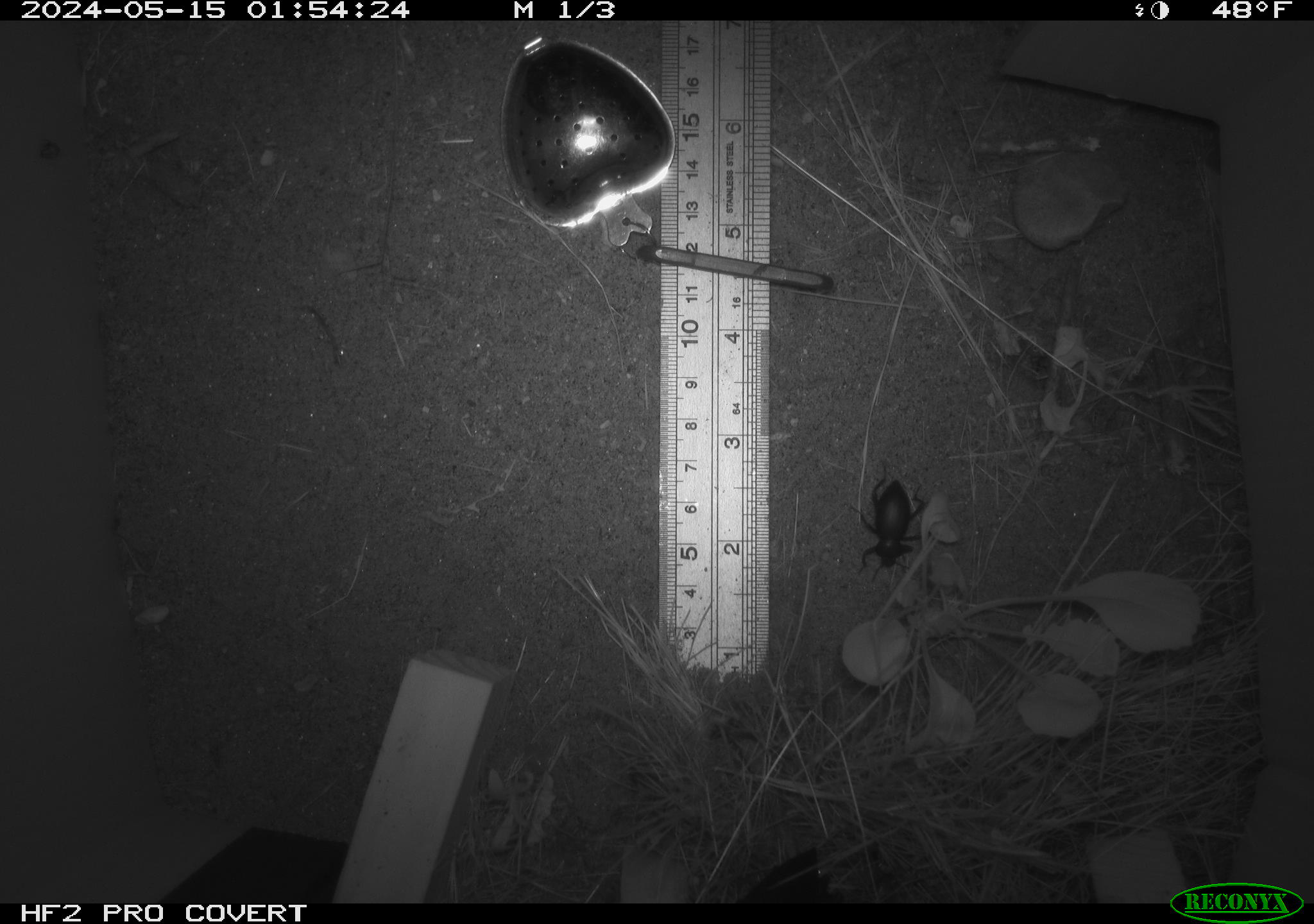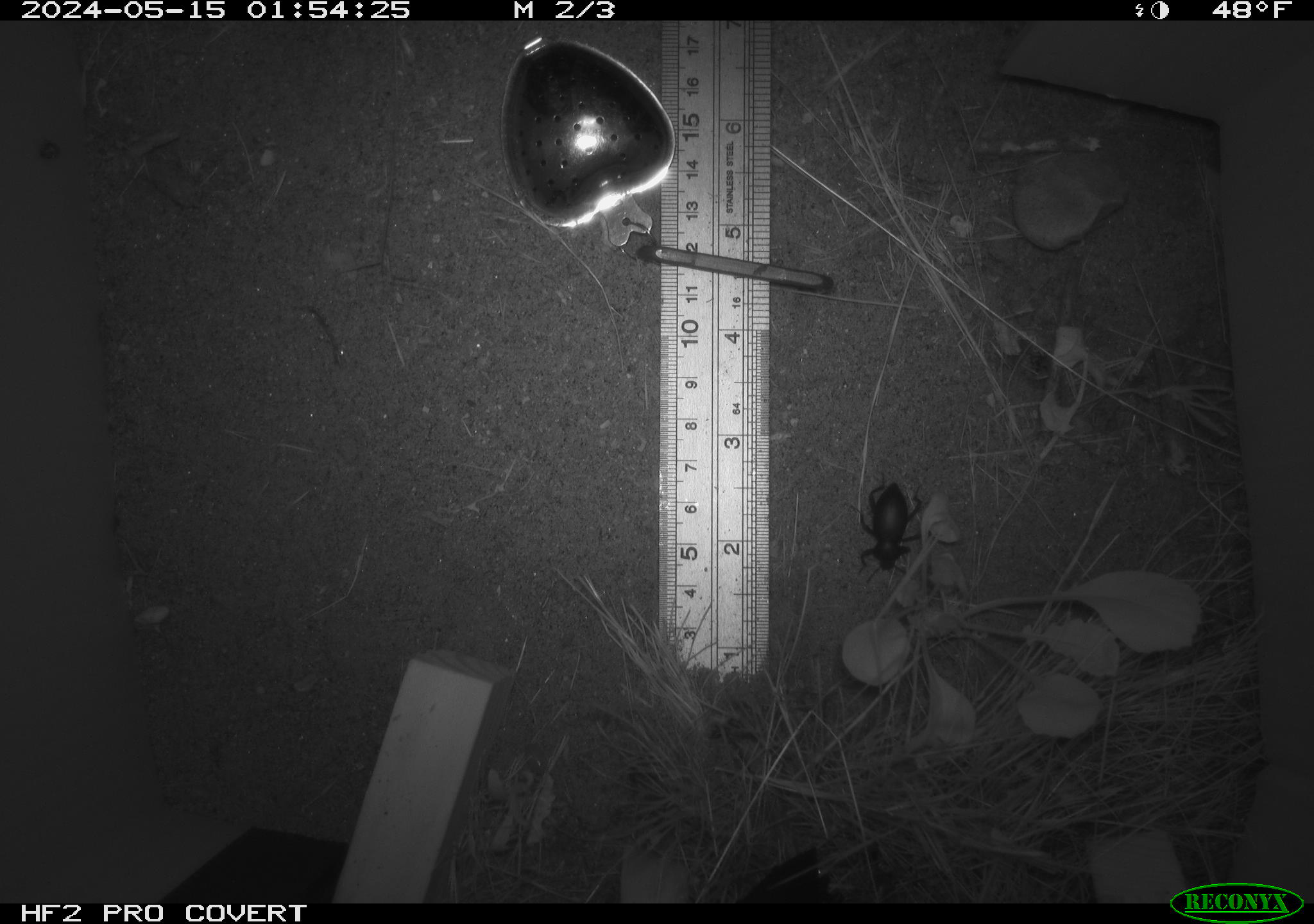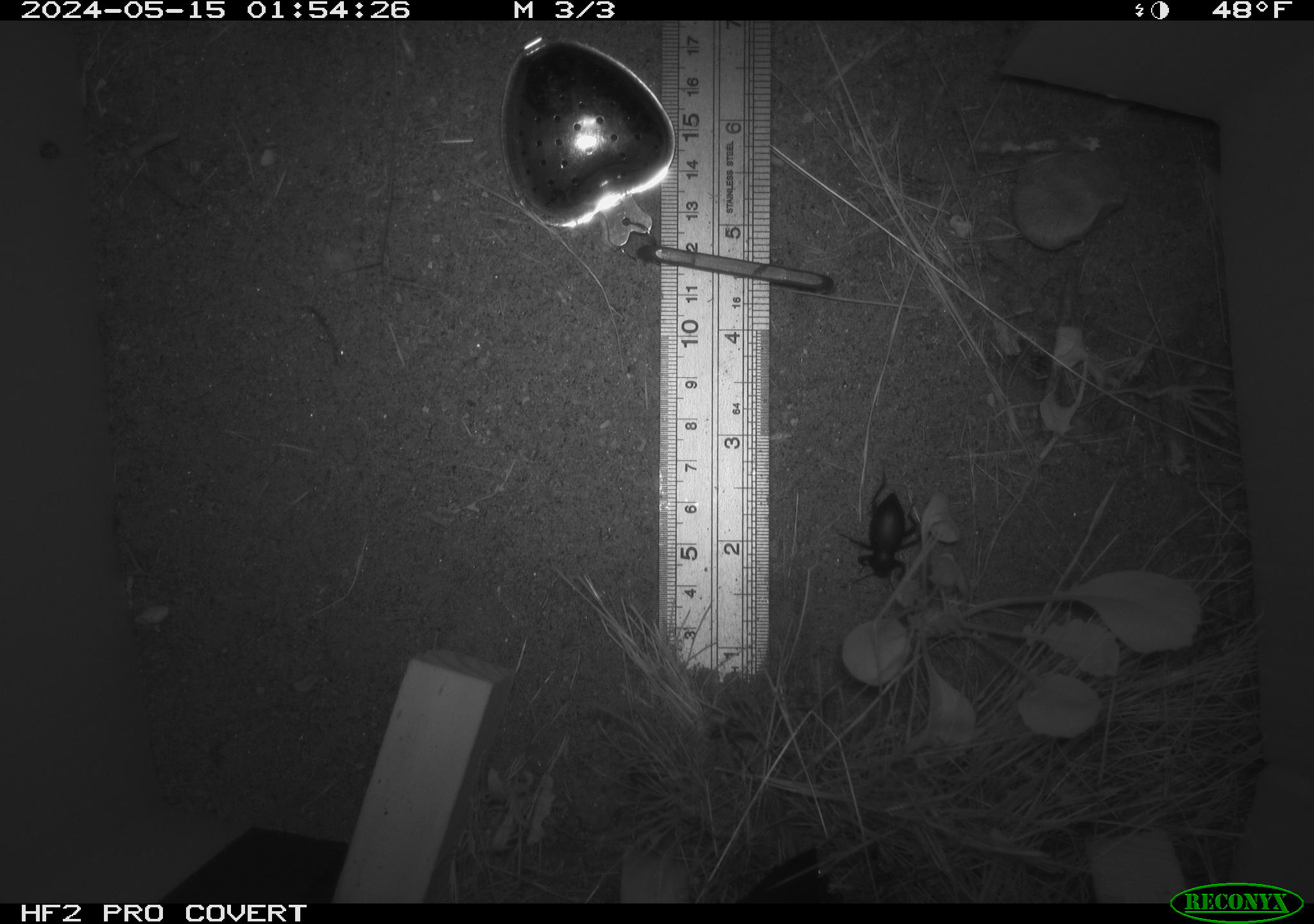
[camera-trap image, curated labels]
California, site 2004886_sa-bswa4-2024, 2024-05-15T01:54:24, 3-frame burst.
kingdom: Animalia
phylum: Arthropoda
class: Insecta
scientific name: Insecta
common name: insect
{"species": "insect (Insecta)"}